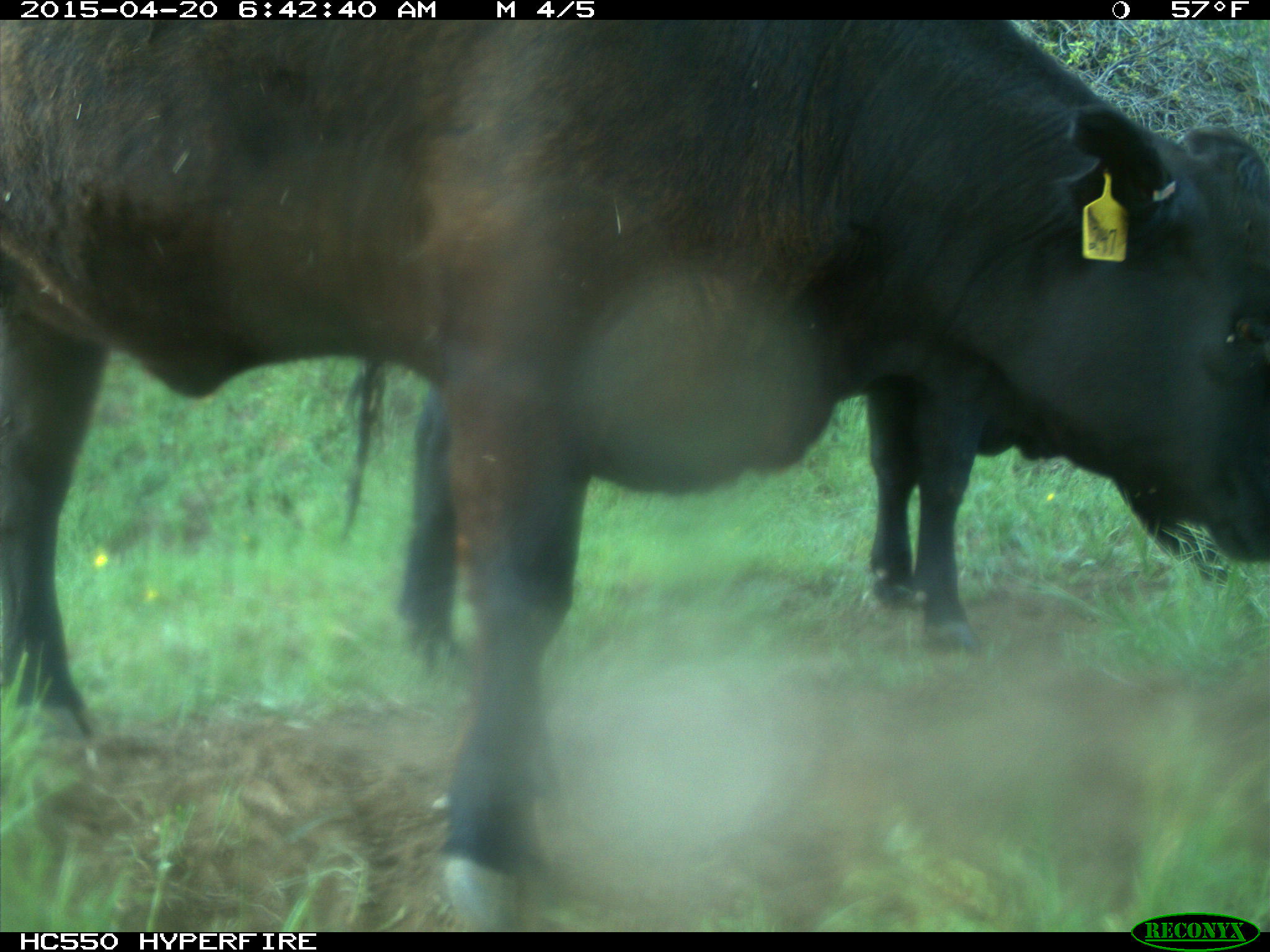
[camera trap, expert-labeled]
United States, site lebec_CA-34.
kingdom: Animalia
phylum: Chordata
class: Mammalia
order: Artiodactyla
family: Bovidae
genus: Bos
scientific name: Bos taurus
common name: domestic cow